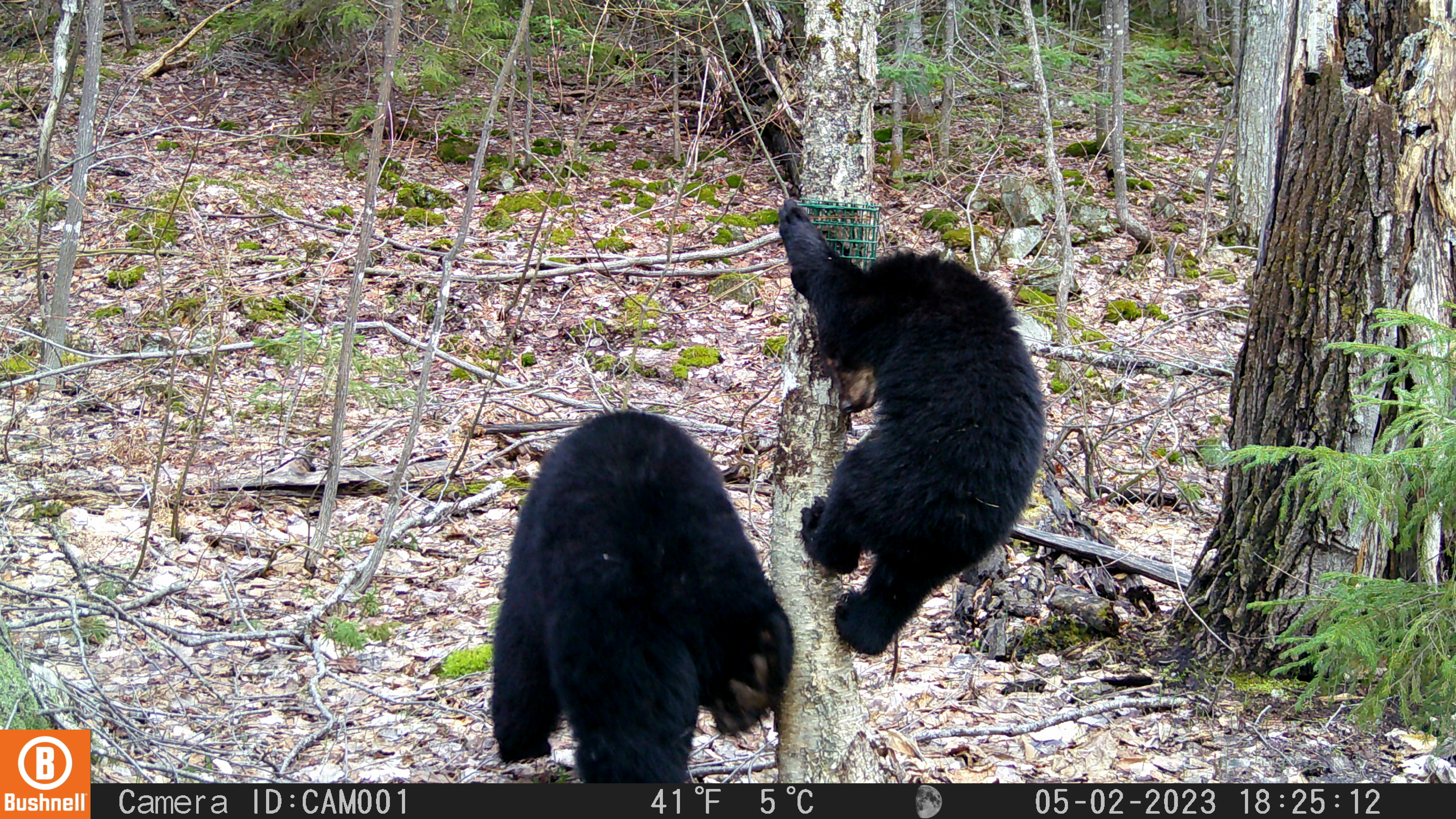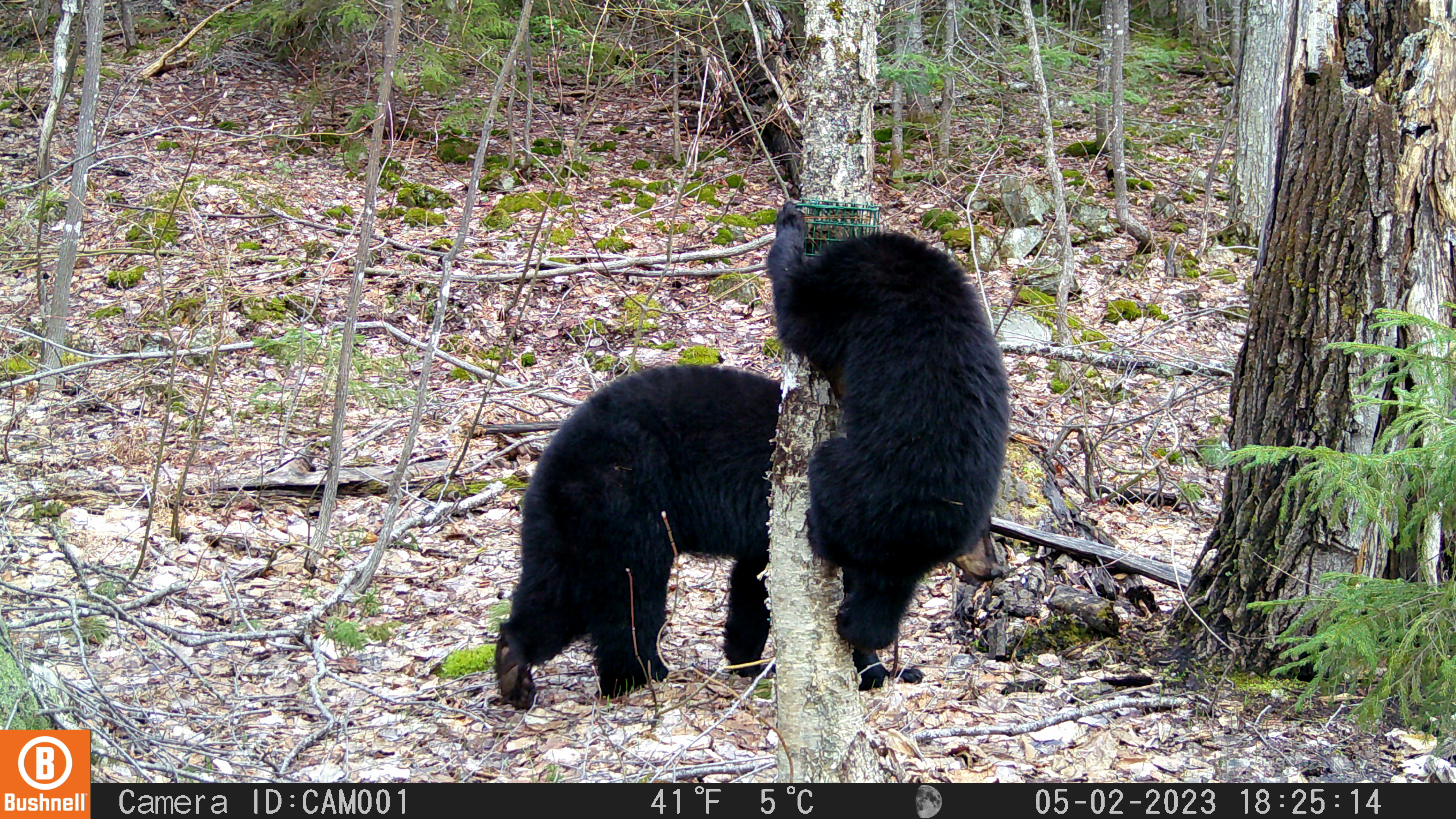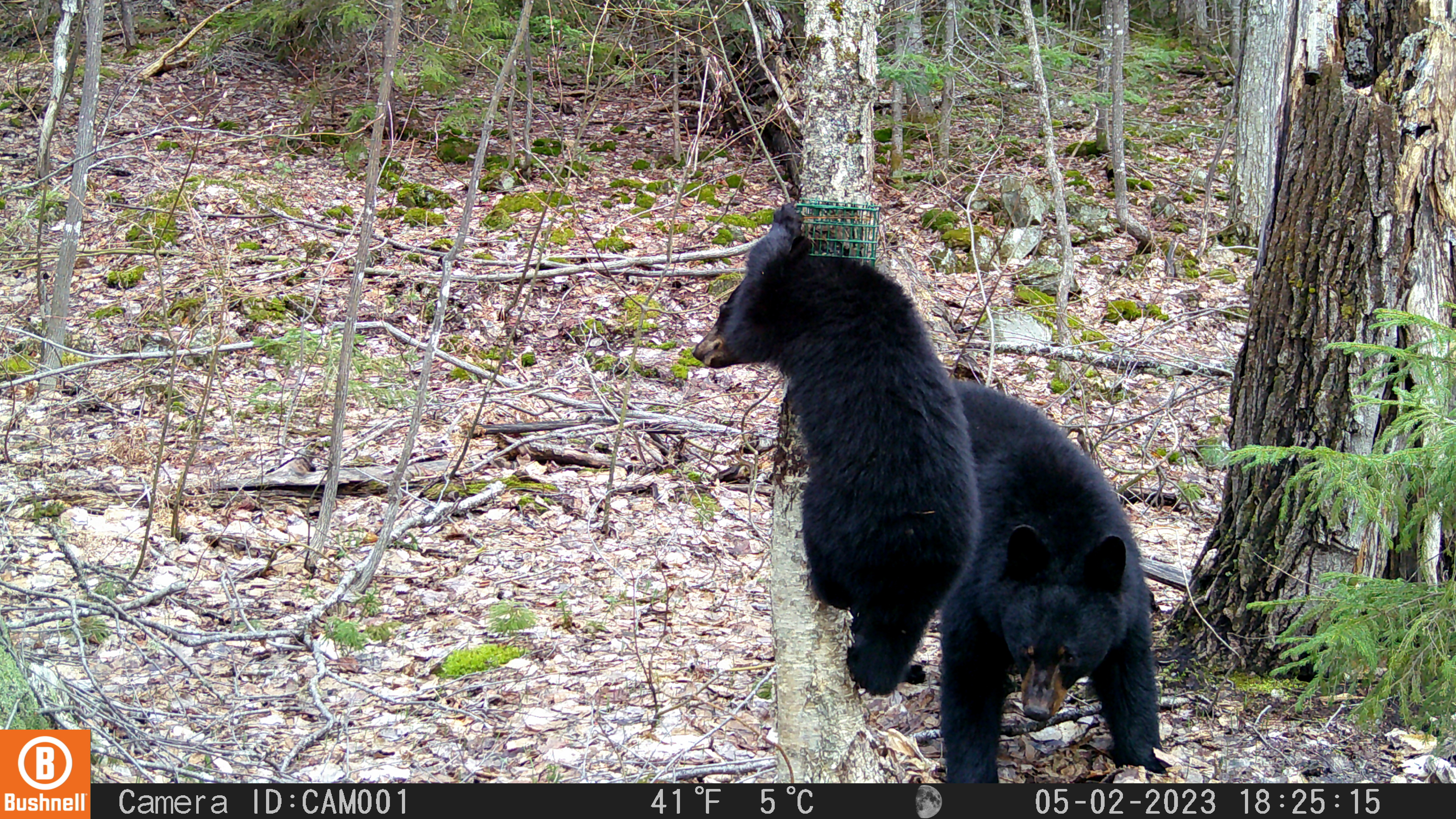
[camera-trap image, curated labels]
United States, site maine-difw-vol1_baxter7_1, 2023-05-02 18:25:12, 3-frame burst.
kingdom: Animalia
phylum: Chordata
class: Mammalia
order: Carnivora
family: Ursidae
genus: Ursus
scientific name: Ursus americanus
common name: black bear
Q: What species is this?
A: Black bear (Ursus americanus).